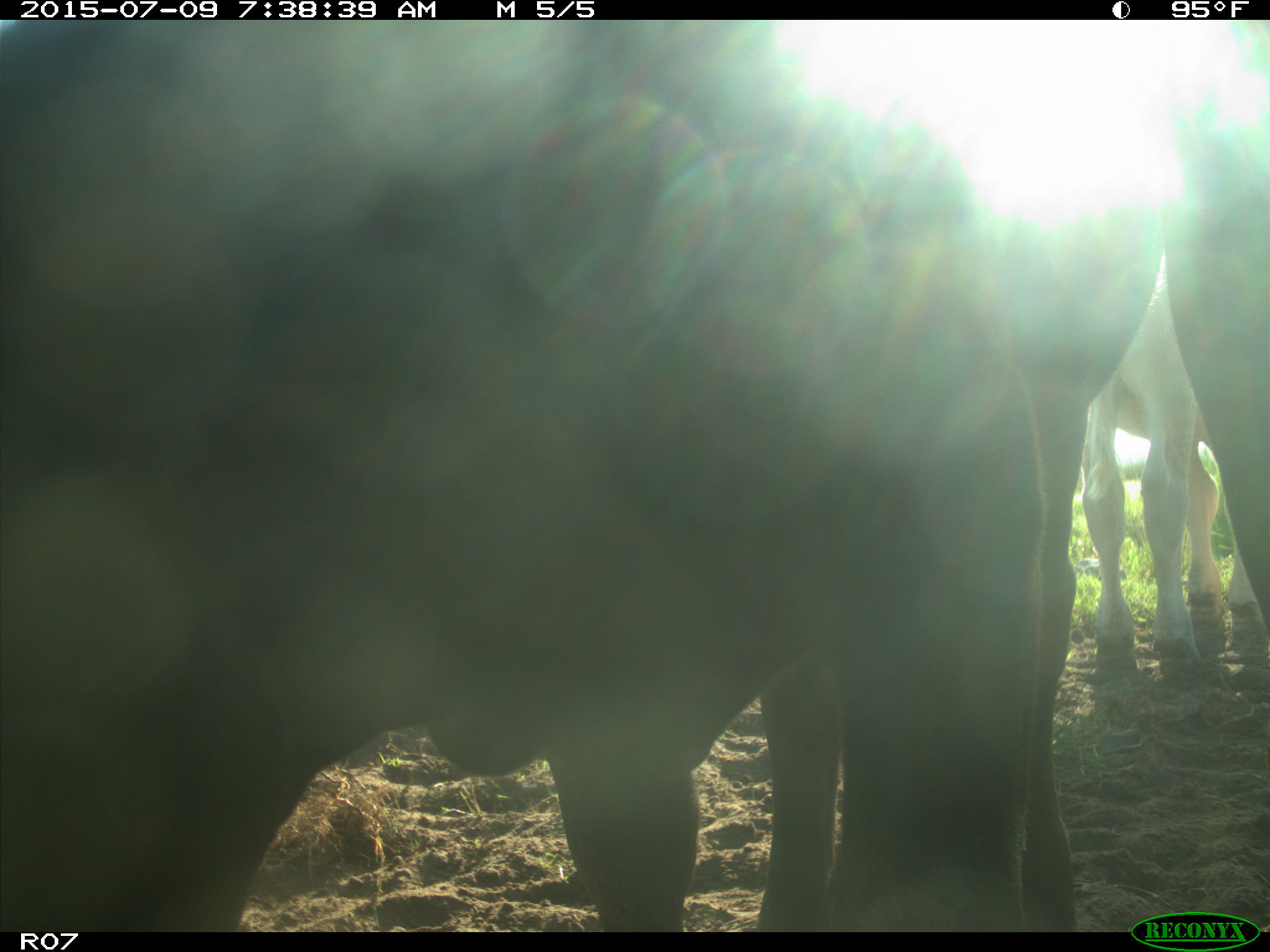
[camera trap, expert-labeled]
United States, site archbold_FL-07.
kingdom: Animalia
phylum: Chordata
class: Mammalia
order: Artiodactyla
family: Bovidae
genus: Bos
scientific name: Bos taurus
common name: domestic cow